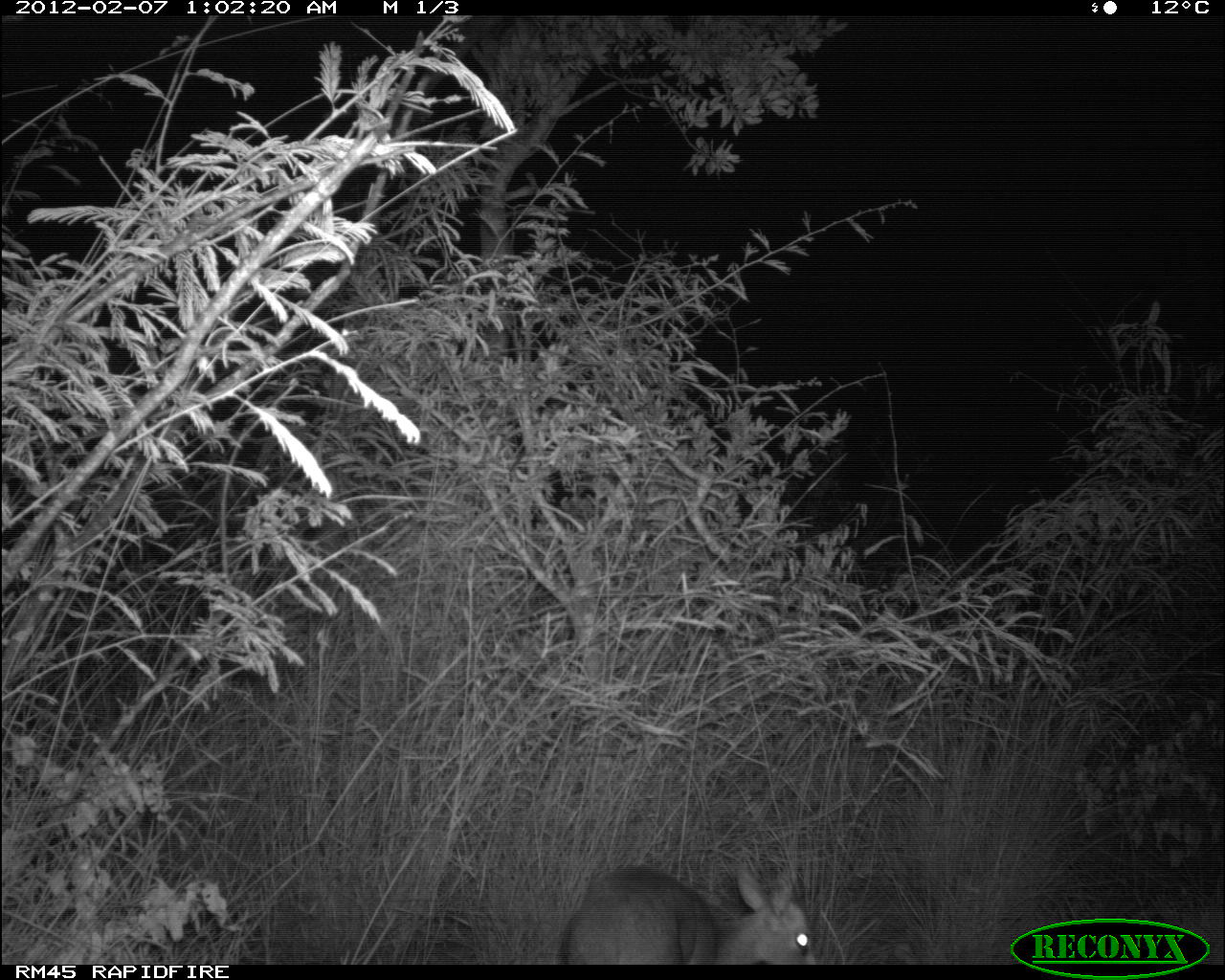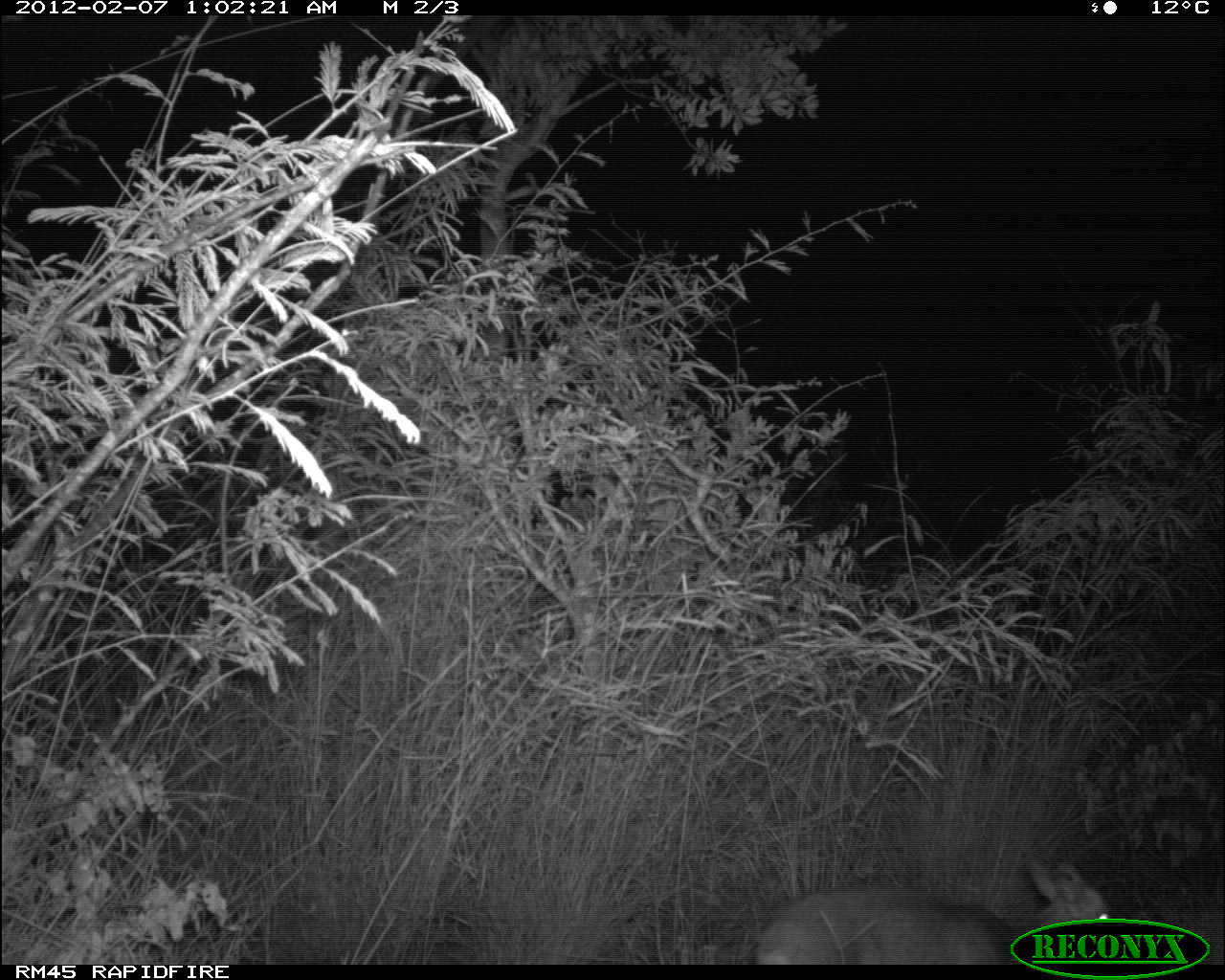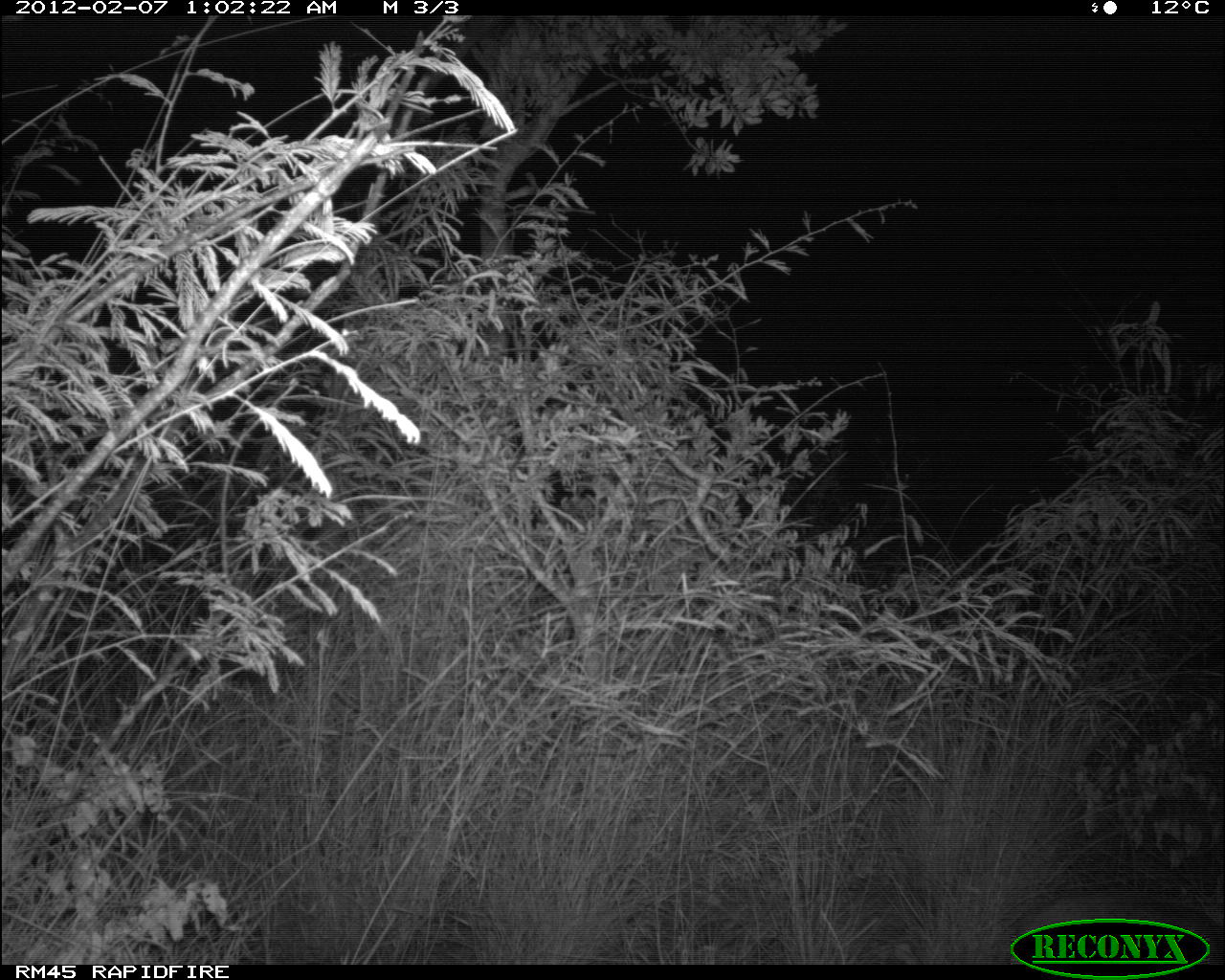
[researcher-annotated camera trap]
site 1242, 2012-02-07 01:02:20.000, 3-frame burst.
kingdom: Animalia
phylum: Chordata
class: Mammalia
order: Artiodactyla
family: Bovidae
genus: Madoqua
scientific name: Madoqua guentheri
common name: günther's dik-dik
Madoqua guentheri (günther's dik-dik), count 1.